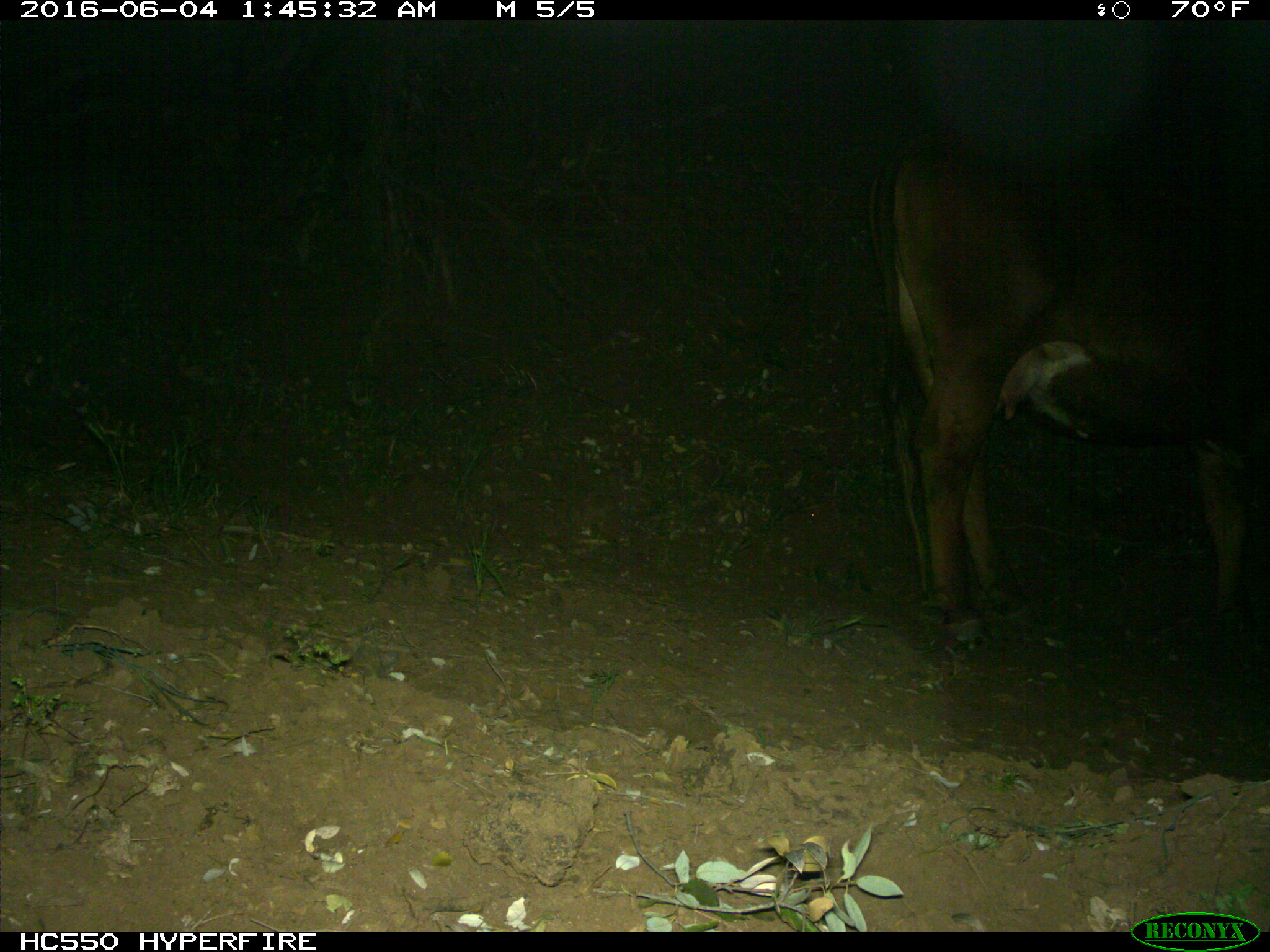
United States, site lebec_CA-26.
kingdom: Animalia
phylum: Chordata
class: Mammalia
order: Artiodactyla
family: Bovidae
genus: Bos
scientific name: Bos taurus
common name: domestic cow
Bos taurus (domestic cow).